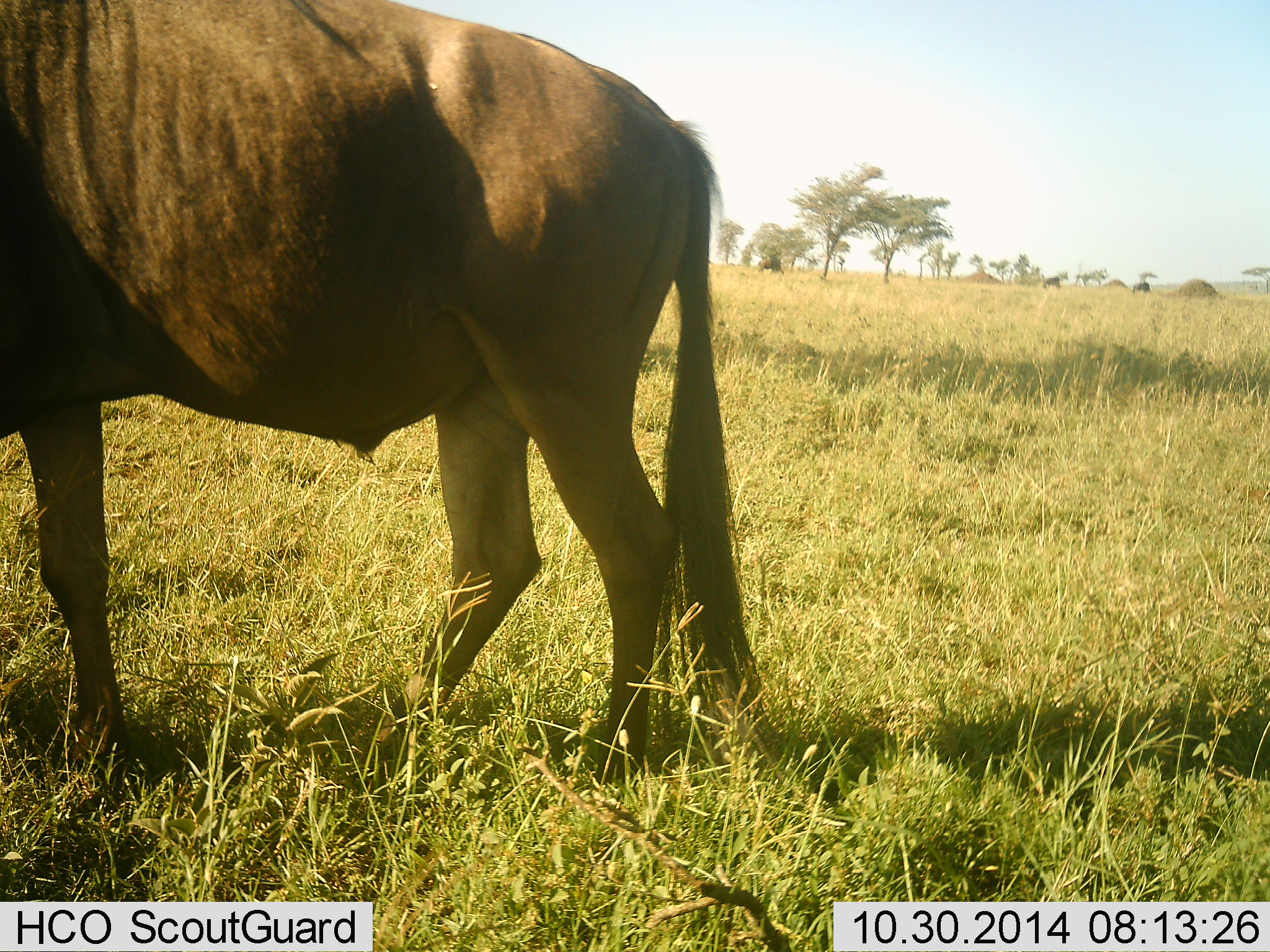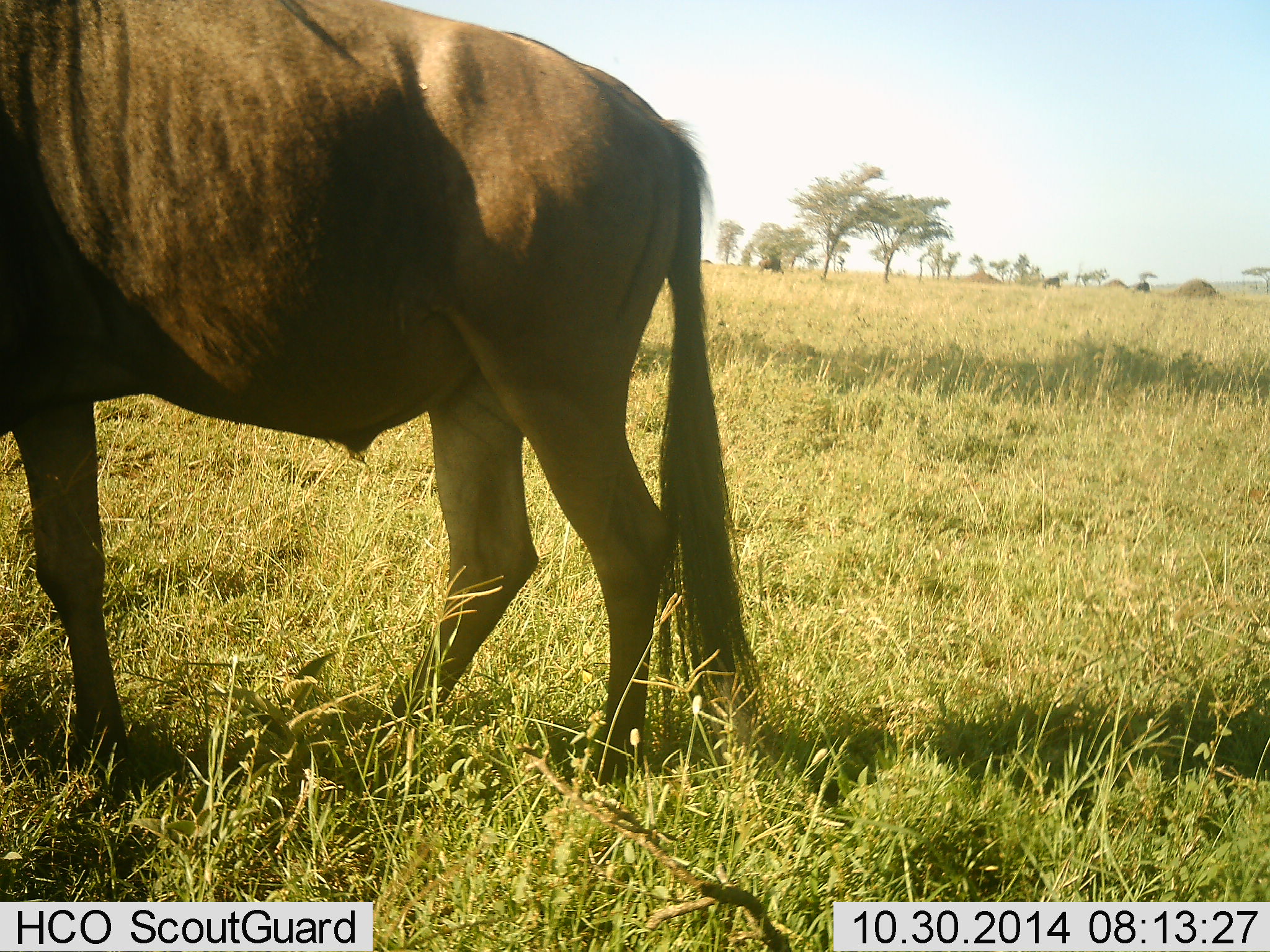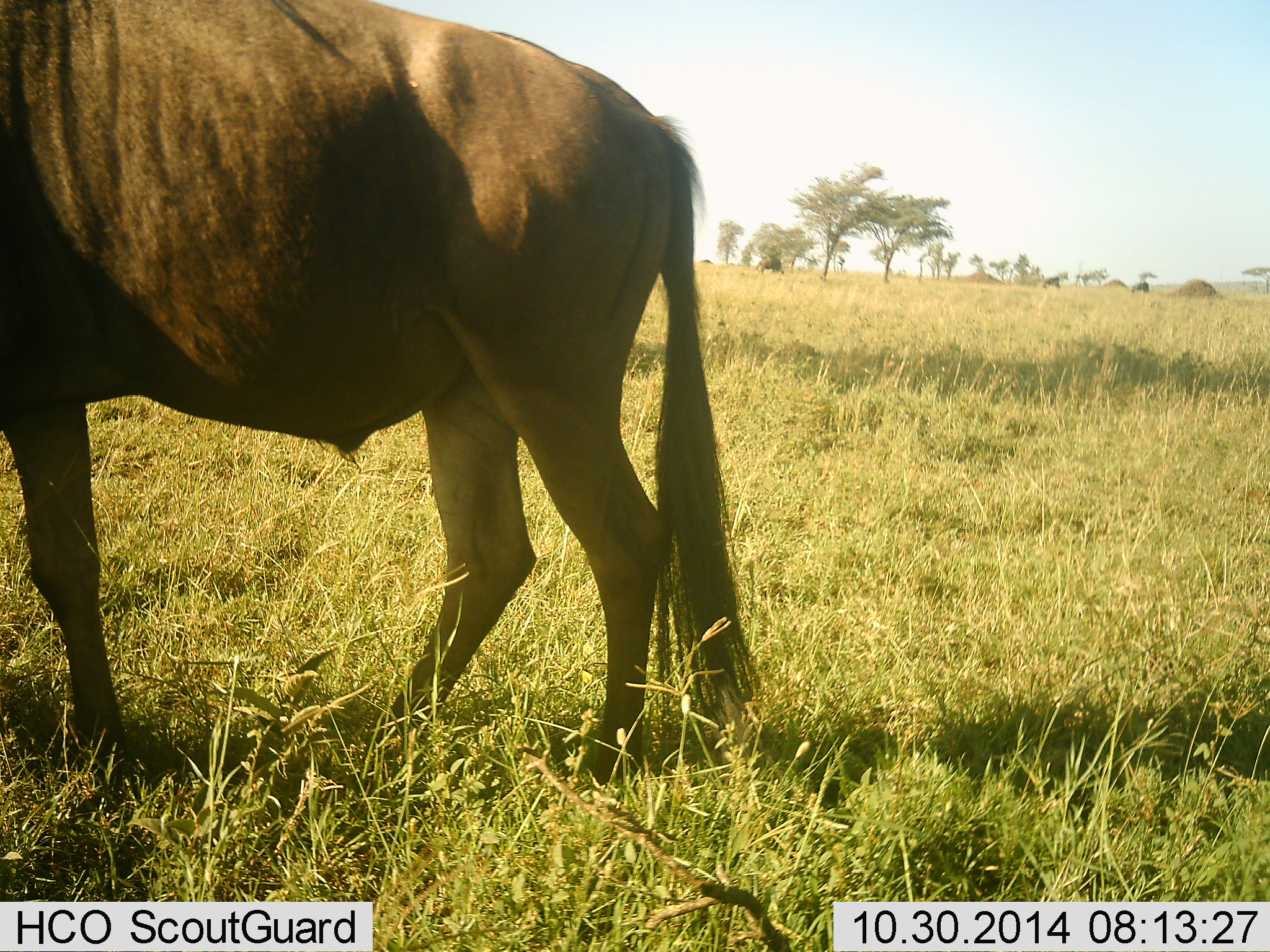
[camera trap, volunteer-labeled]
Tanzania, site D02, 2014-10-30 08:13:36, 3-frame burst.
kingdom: Animalia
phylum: Chordata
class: Mammalia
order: Artiodactyla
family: Bovidae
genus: Connochaetes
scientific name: Connochaetes taurinus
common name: blue wildebeest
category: wildebeest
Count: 1.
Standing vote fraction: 60%.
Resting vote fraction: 0%.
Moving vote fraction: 20%.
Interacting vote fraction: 0%.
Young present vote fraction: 0%.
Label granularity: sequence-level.